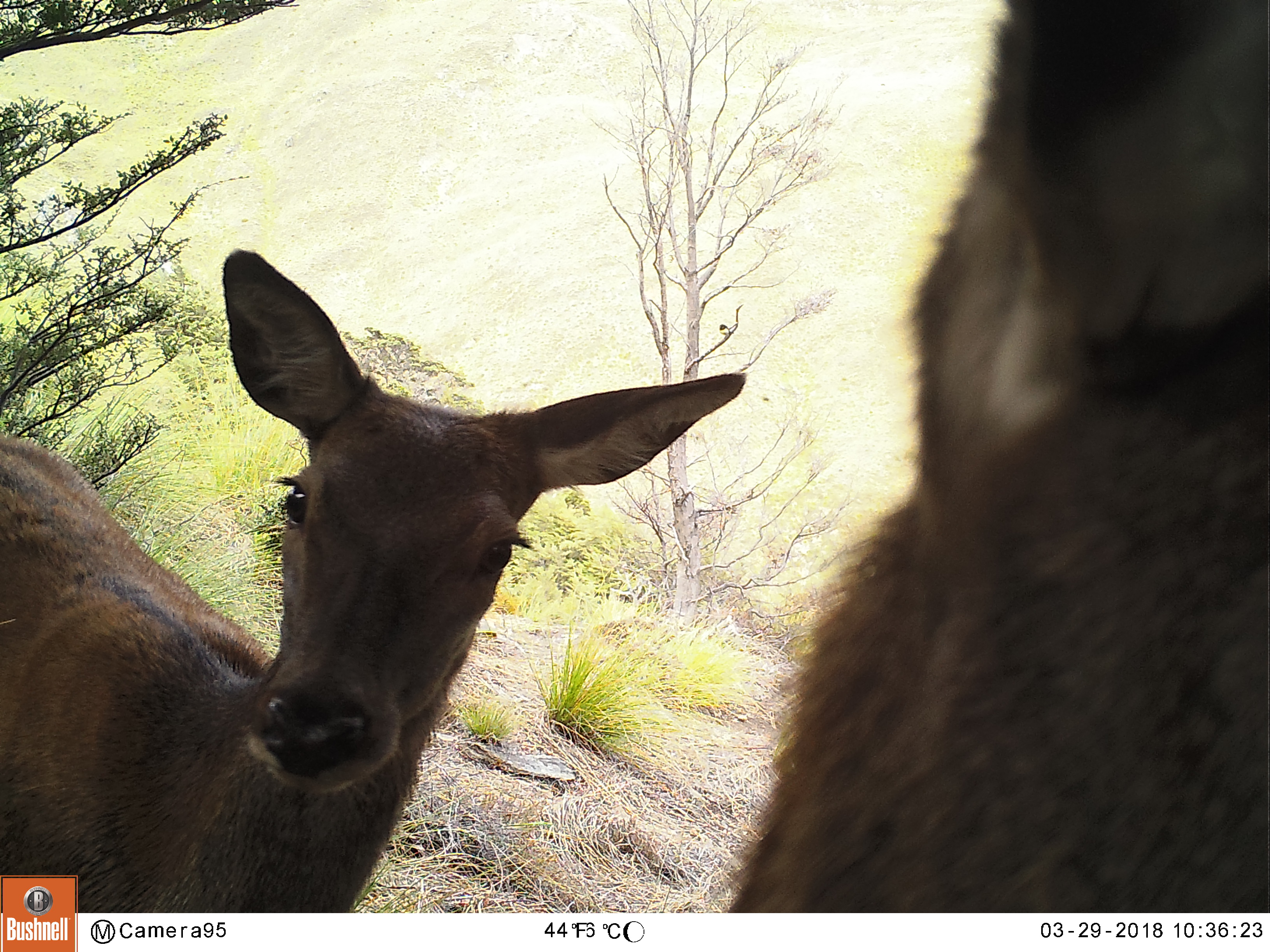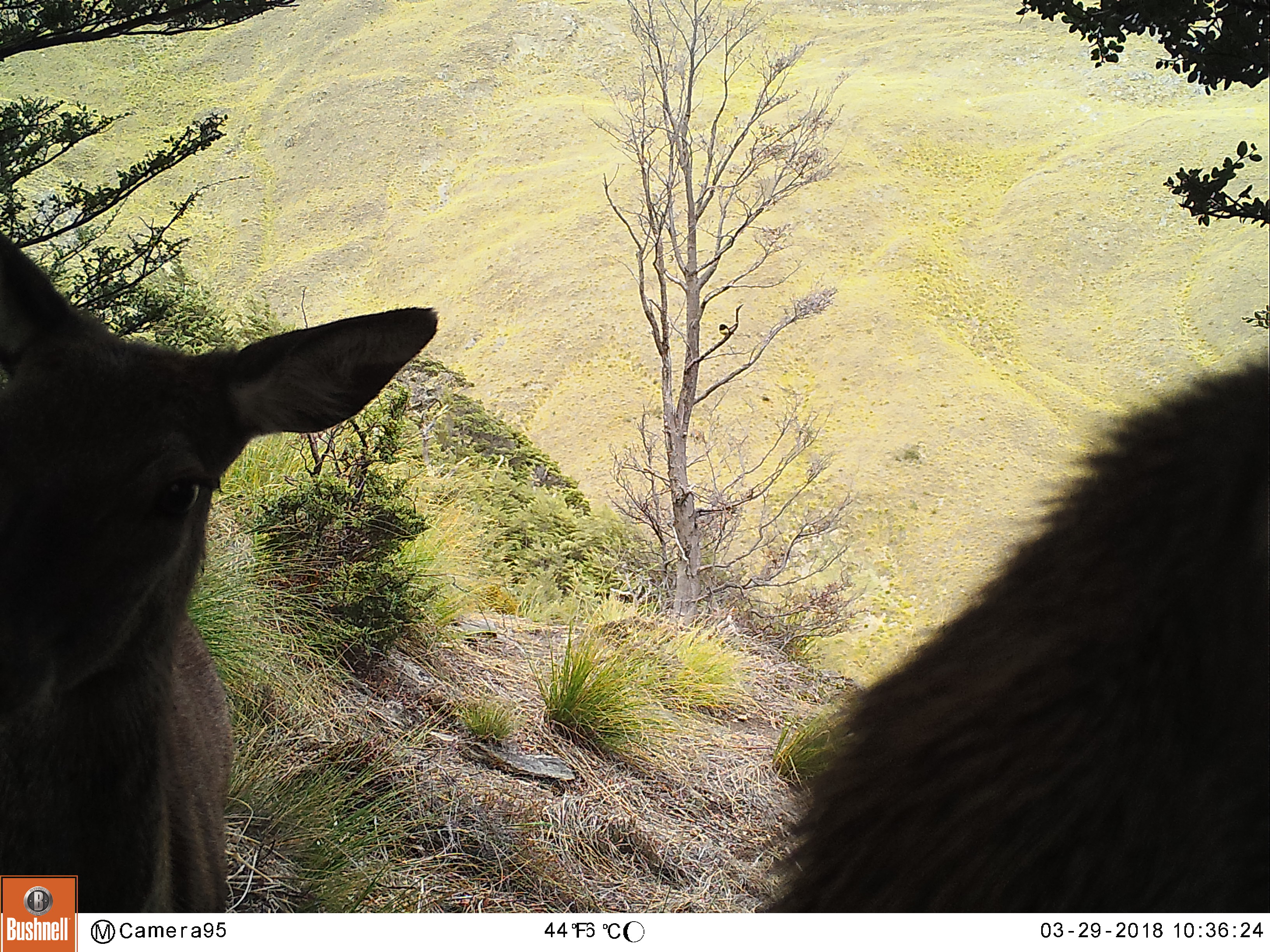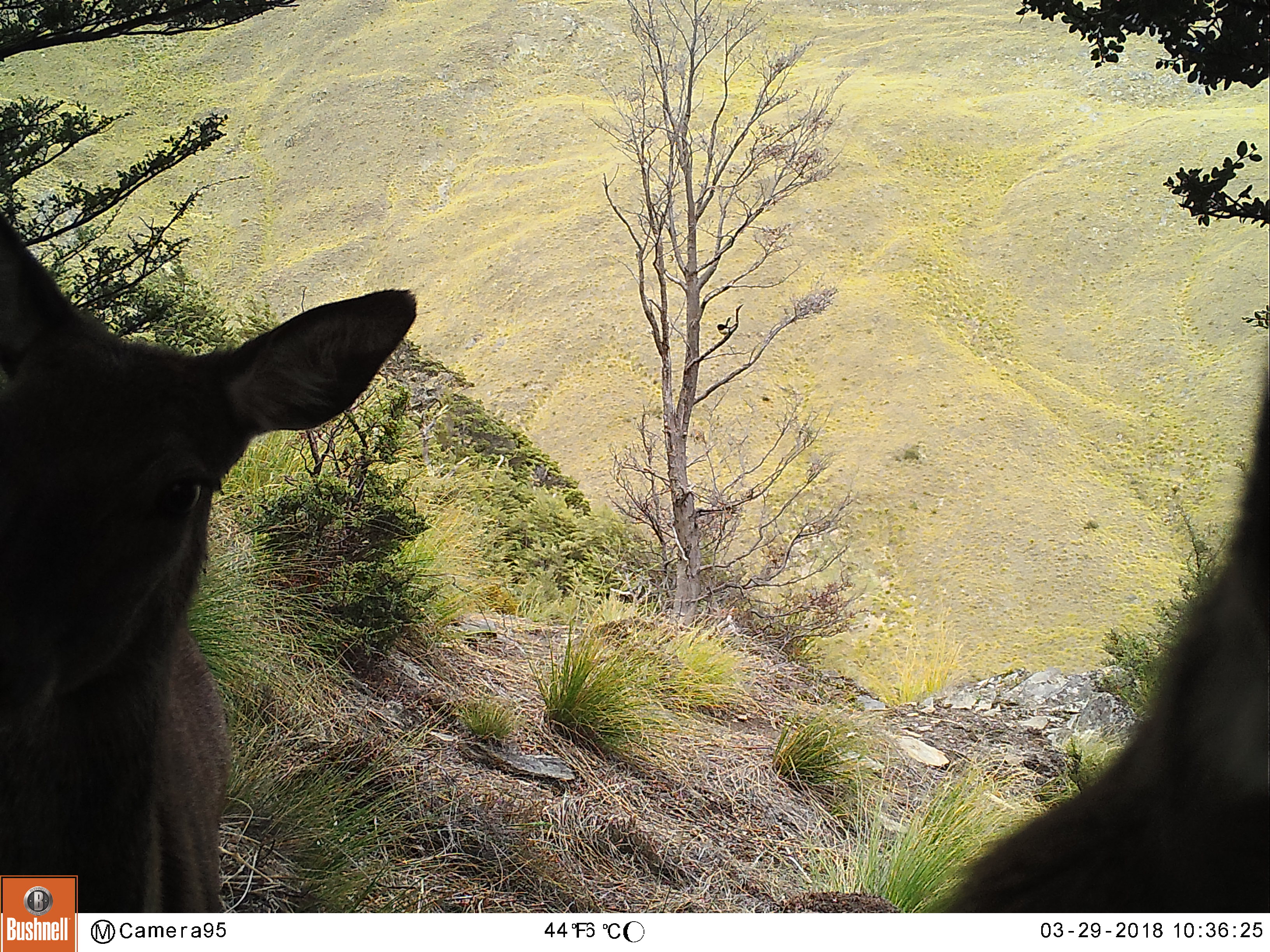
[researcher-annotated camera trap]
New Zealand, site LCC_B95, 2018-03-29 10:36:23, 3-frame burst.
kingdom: Animalia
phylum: Chordata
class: Mammalia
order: Artiodactyla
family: Cervidae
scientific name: Cervidae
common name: deer